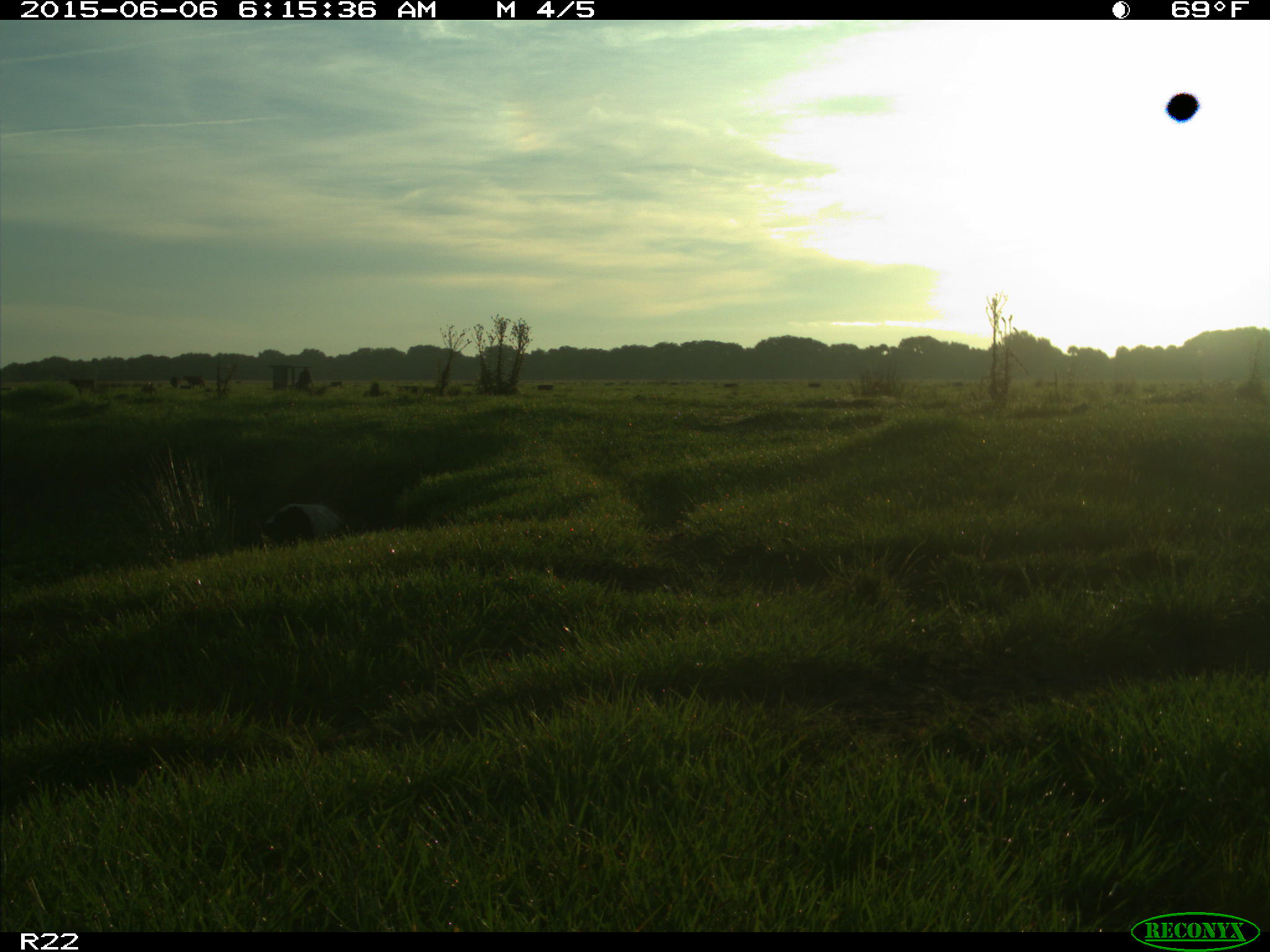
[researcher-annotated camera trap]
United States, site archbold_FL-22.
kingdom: Animalia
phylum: Chordata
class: Mammalia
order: Artiodactyla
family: Bovidae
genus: Bos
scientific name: Bos taurus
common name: domestic cow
Bos taurus (domestic cow).